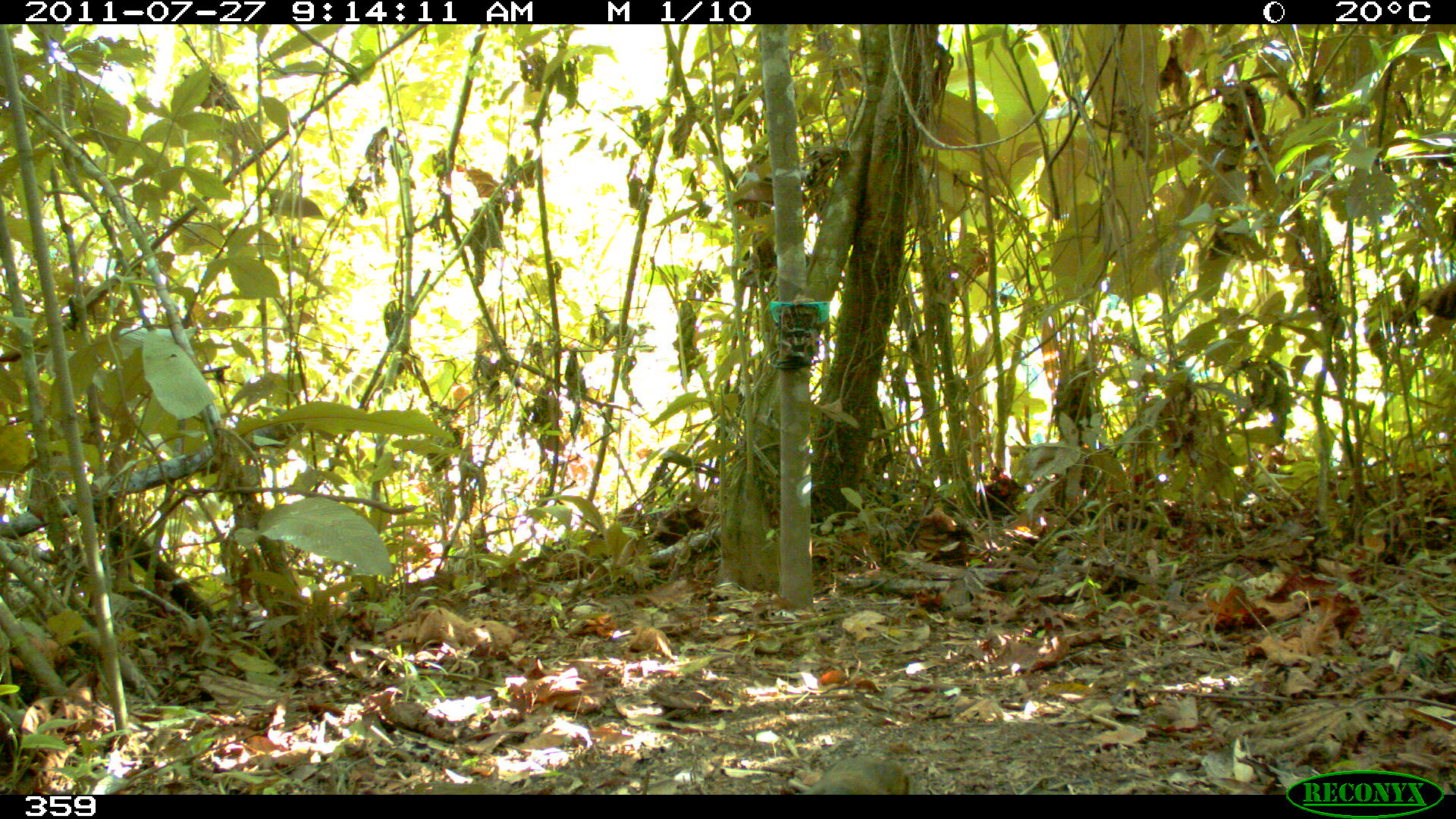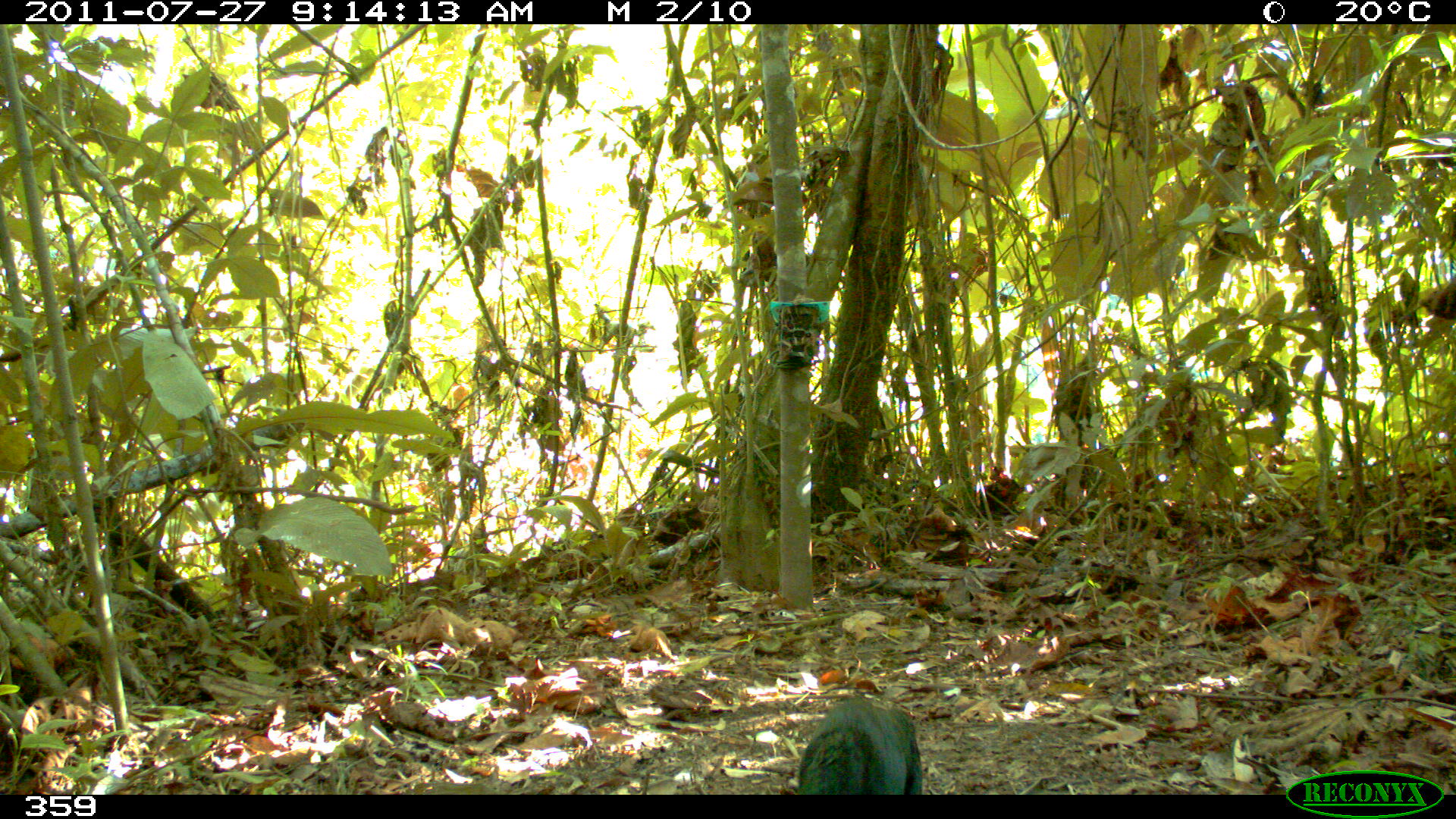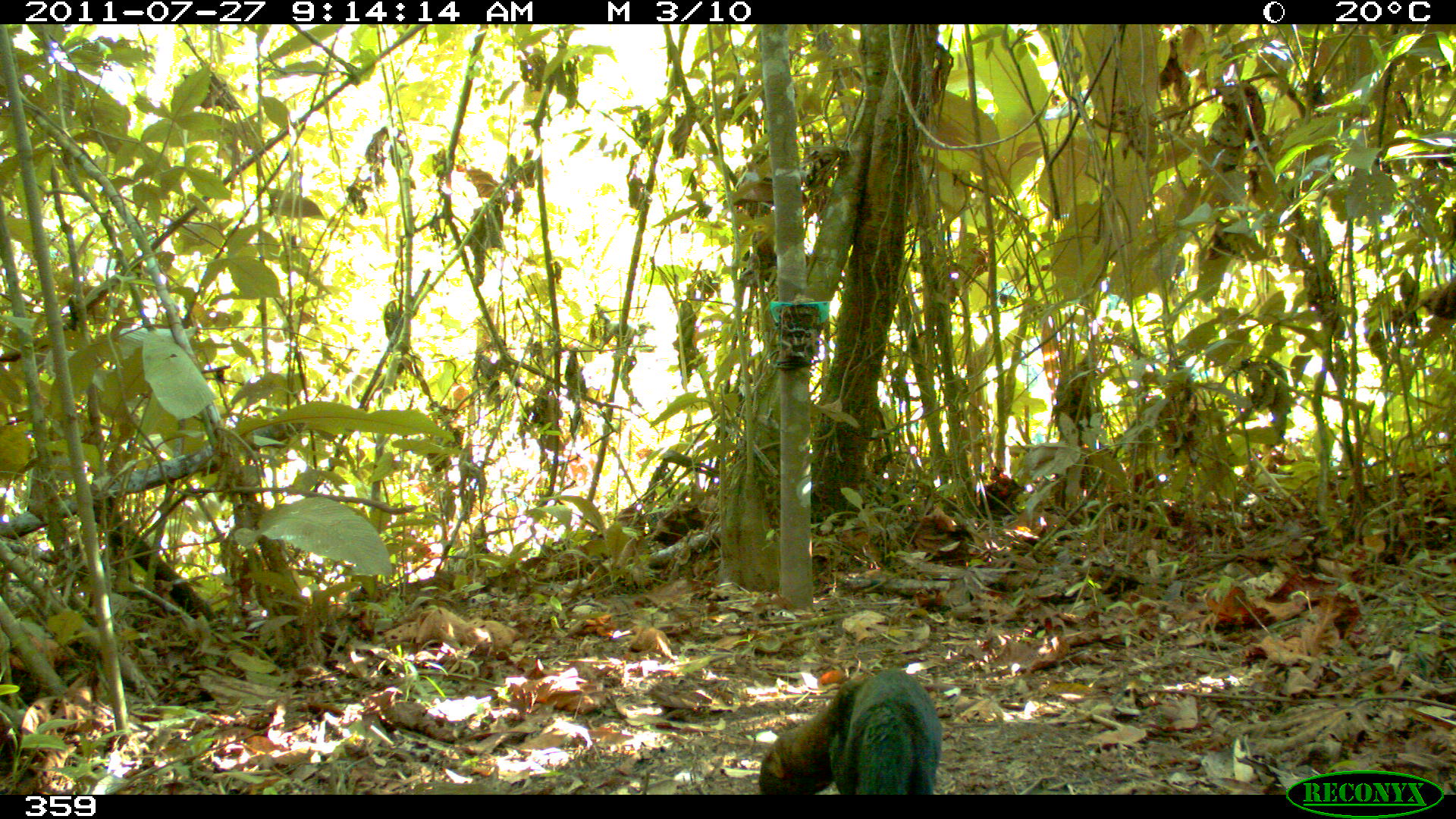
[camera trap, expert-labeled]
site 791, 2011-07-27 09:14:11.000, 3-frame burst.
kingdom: Animalia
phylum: Chordata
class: Mammalia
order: Carnivora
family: Mustelidae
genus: Eira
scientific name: Eira barbara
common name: tayra